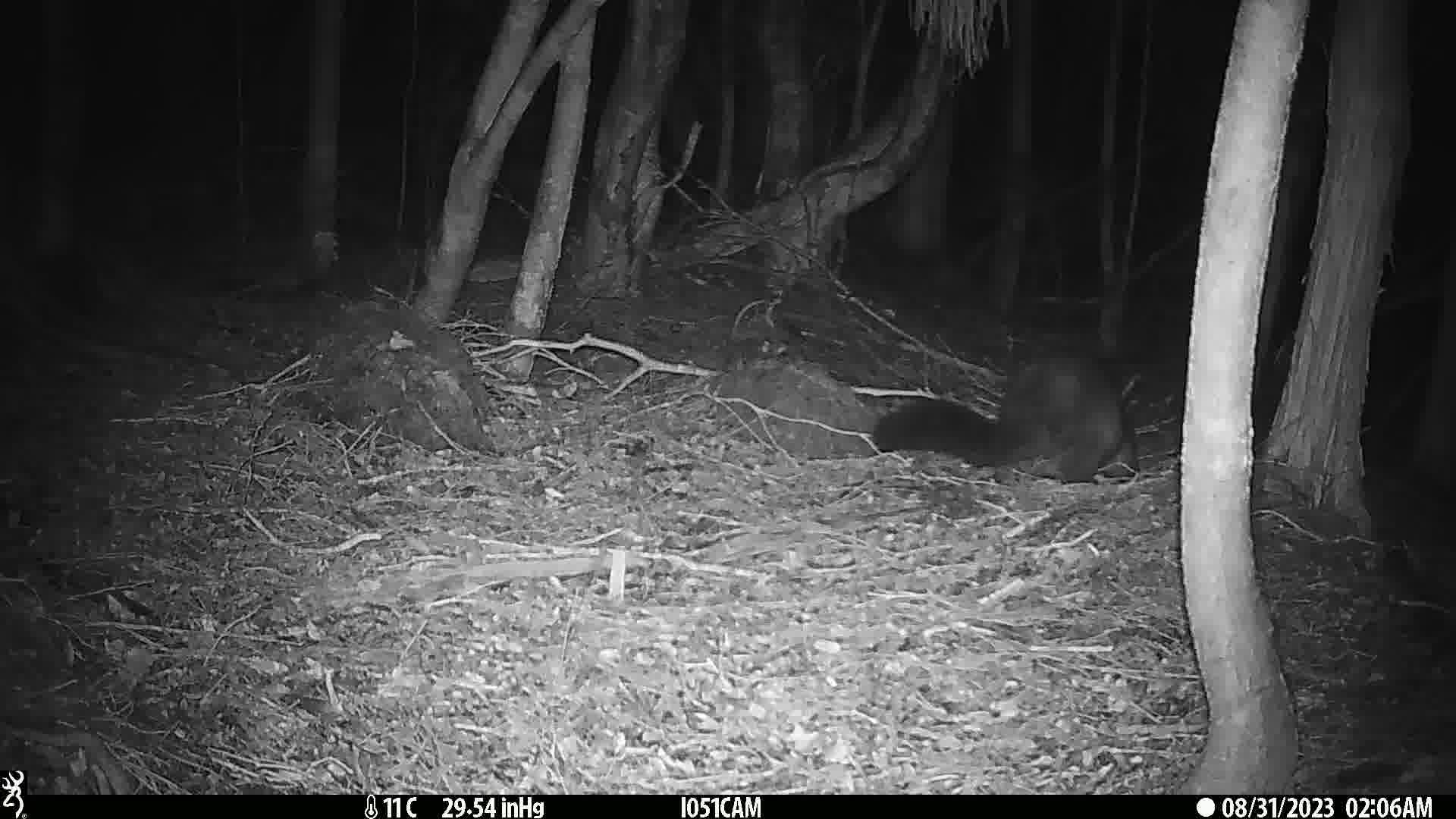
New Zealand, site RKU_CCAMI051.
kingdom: Animalia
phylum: Chordata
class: Mammalia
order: Diprotodontia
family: Phalangeridae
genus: Trichosurus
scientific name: Trichosurus vulpecula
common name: common brushtail possum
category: possum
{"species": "possum (common brushtail possum) (Trichosurus vulpecula)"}